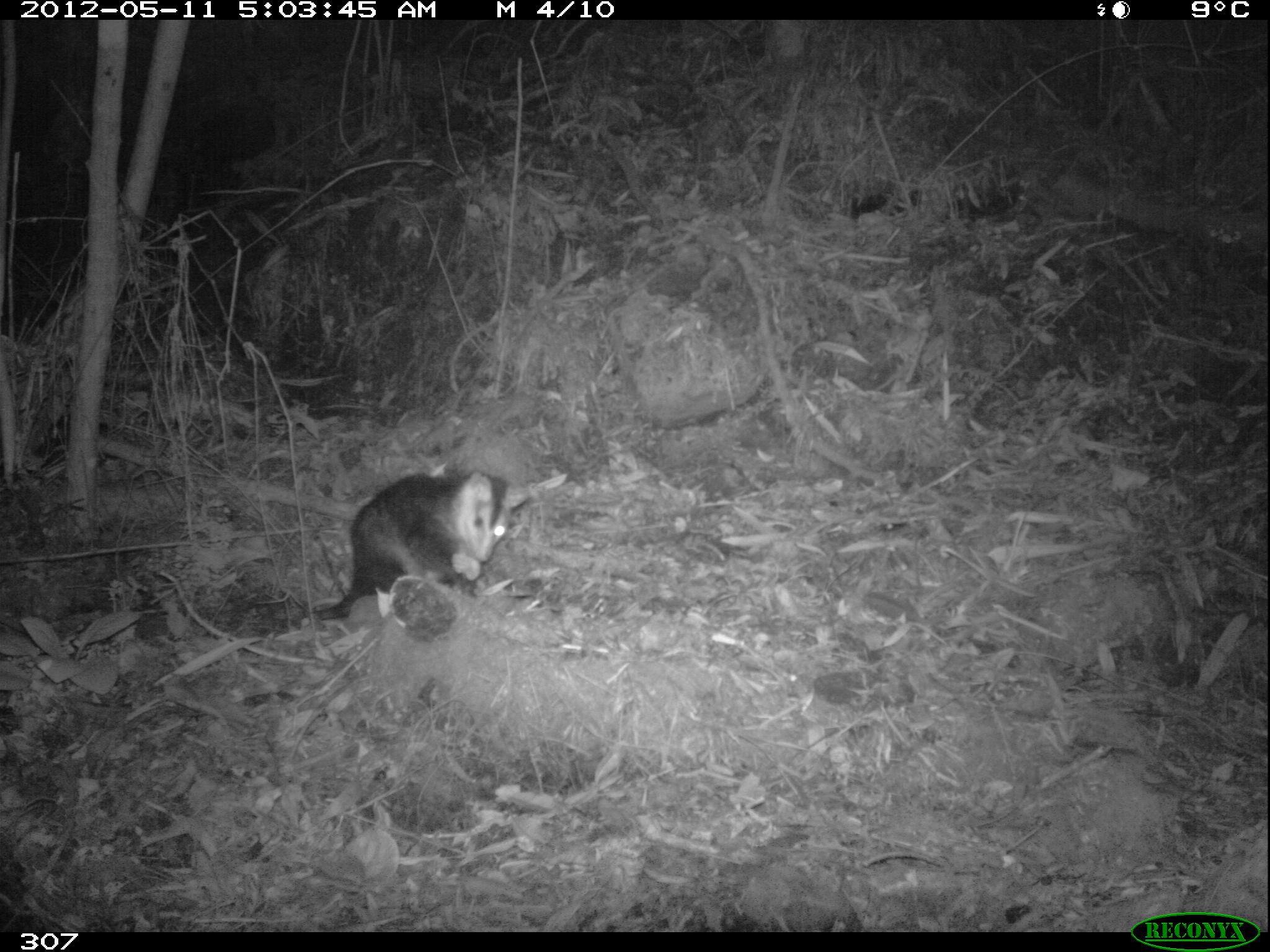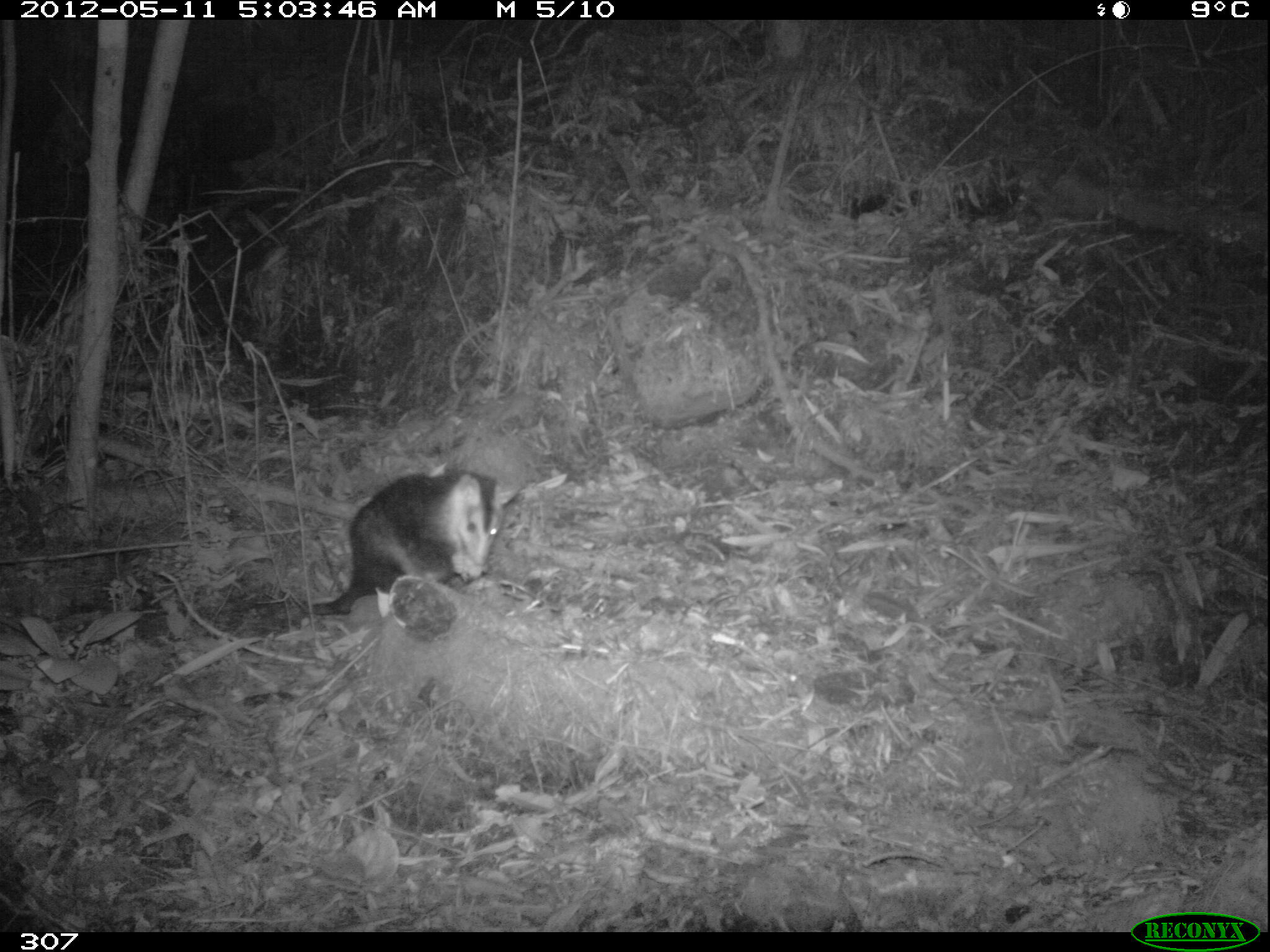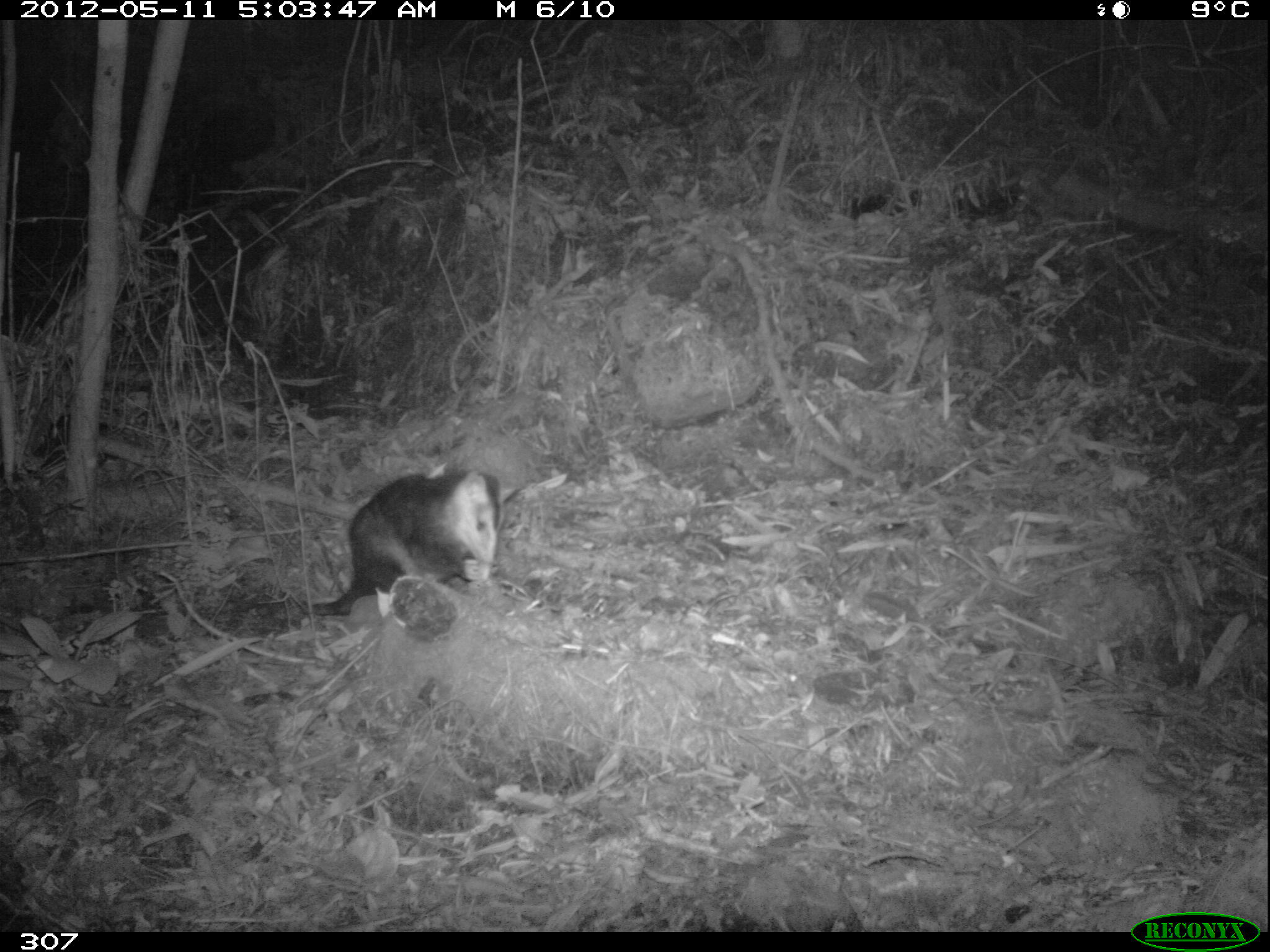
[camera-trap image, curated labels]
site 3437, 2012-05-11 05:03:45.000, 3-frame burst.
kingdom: Animalia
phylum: Chordata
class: Mammalia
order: Didelphimorphia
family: Didelphidae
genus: Didelphis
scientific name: Didelphis pernigra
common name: andean white-eared opossum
Didelphis pernigra (andean white-eared opossum).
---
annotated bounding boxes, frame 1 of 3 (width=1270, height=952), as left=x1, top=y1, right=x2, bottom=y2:
didelphis pernigra: left=312, top=465, right=532, bottom=621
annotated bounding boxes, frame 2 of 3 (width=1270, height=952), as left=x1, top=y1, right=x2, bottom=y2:
didelphis pernigra: left=310, top=464, right=521, bottom=616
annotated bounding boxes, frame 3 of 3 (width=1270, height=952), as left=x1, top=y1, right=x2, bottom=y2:
didelphis pernigra: left=301, top=464, right=520, bottom=616